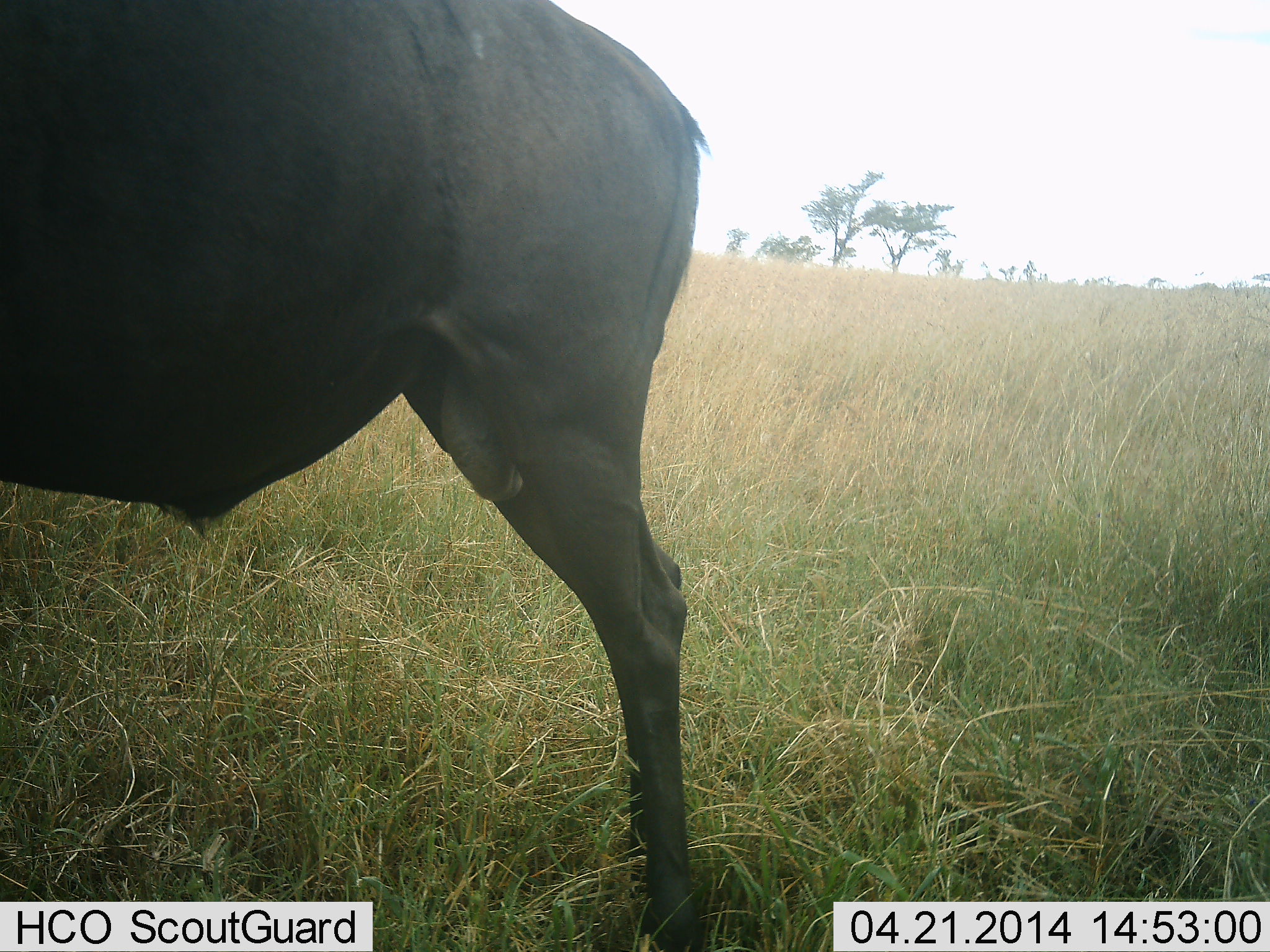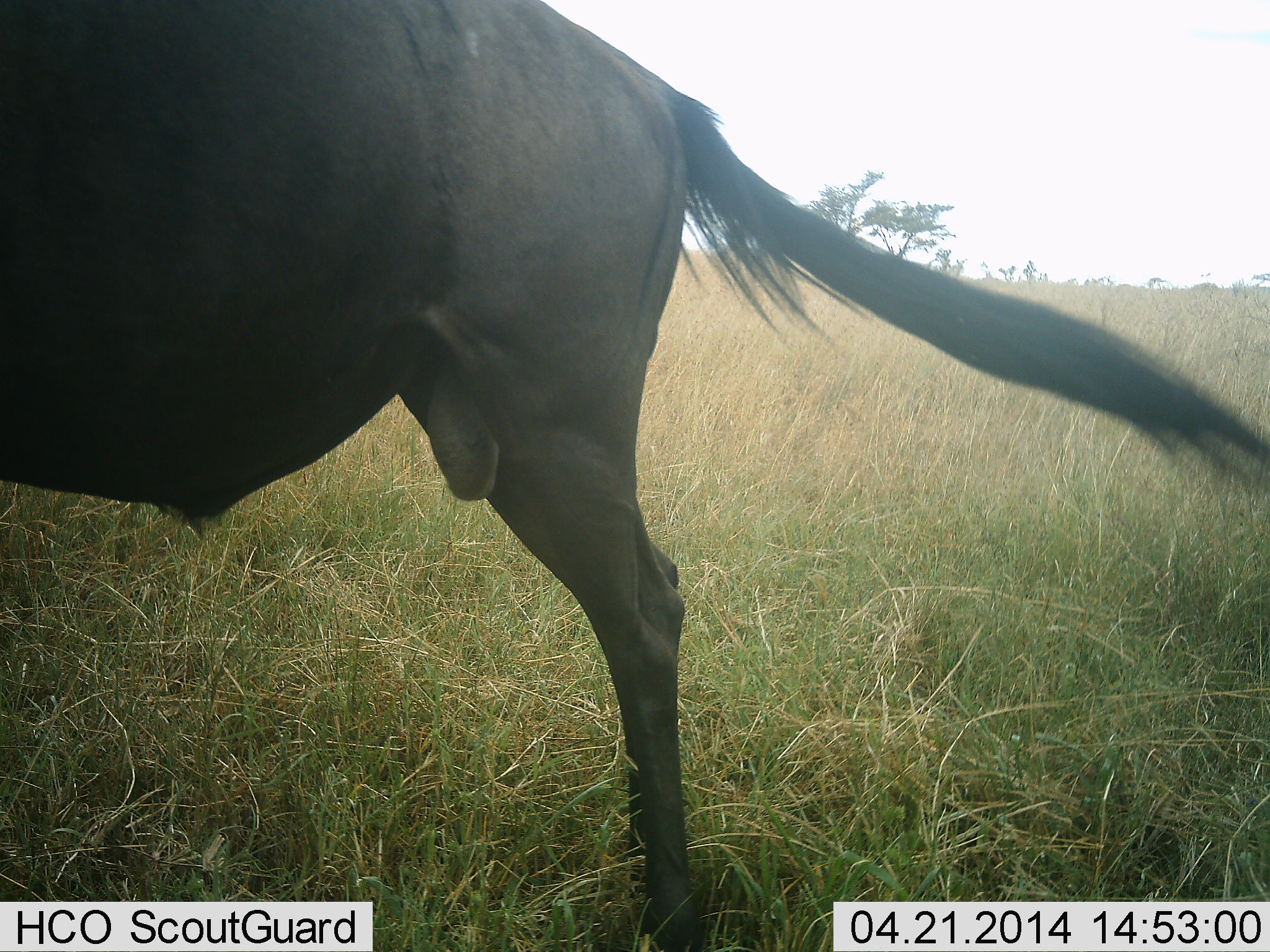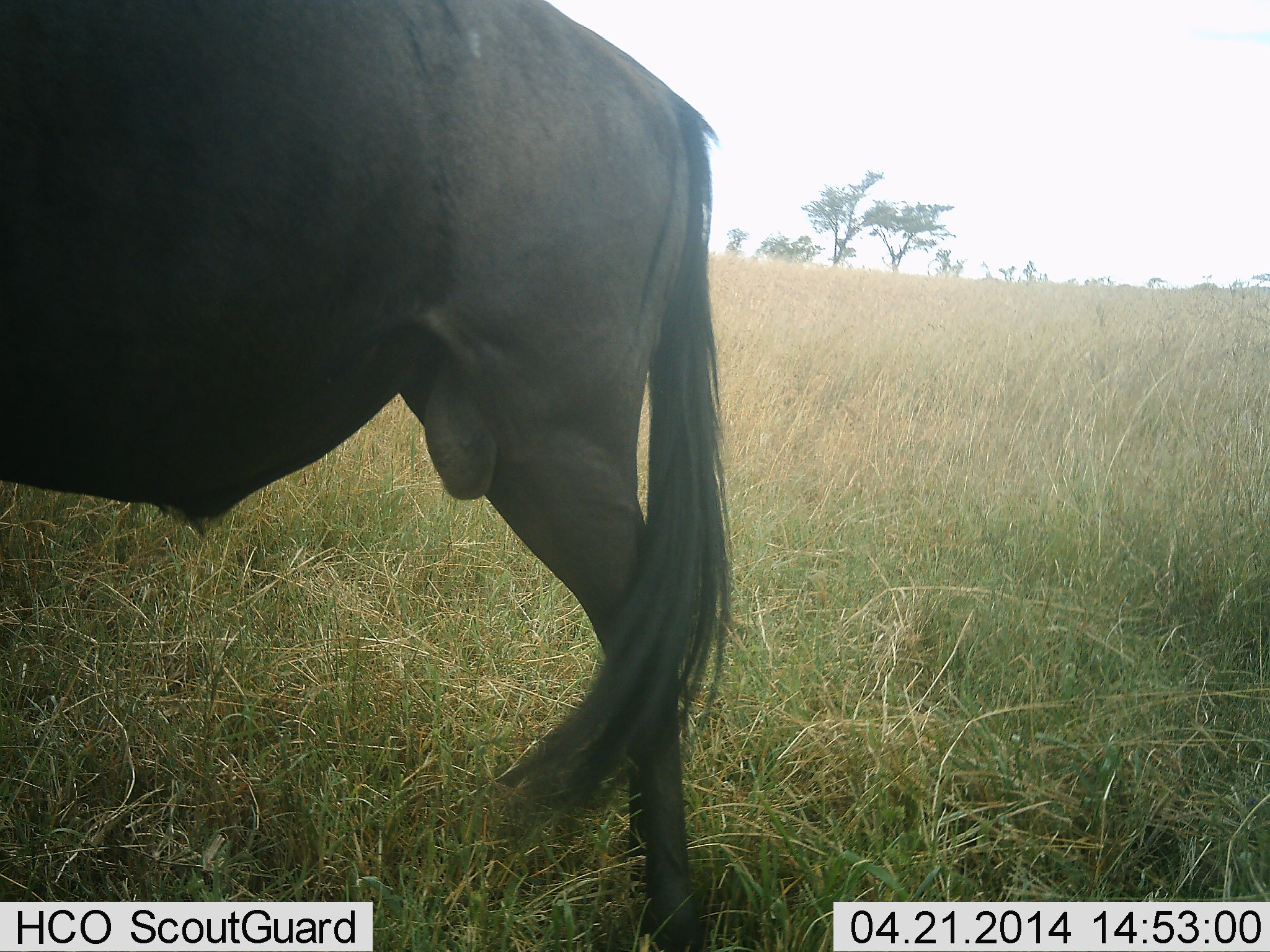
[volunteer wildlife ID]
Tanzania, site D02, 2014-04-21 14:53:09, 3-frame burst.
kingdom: Animalia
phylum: Chordata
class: Mammalia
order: Artiodactyla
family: Bovidae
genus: Connochaetes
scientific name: Connochaetes taurinus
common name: blue wildebeest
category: wildebeest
Wildebeest (blue wildebeest) (Connochaetes taurinus), count 1. Behavior (volunteer vote fractions): standing 100%, resting 10%, moving 0%, interacting 0%. Young present (vote fraction): 0%. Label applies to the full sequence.